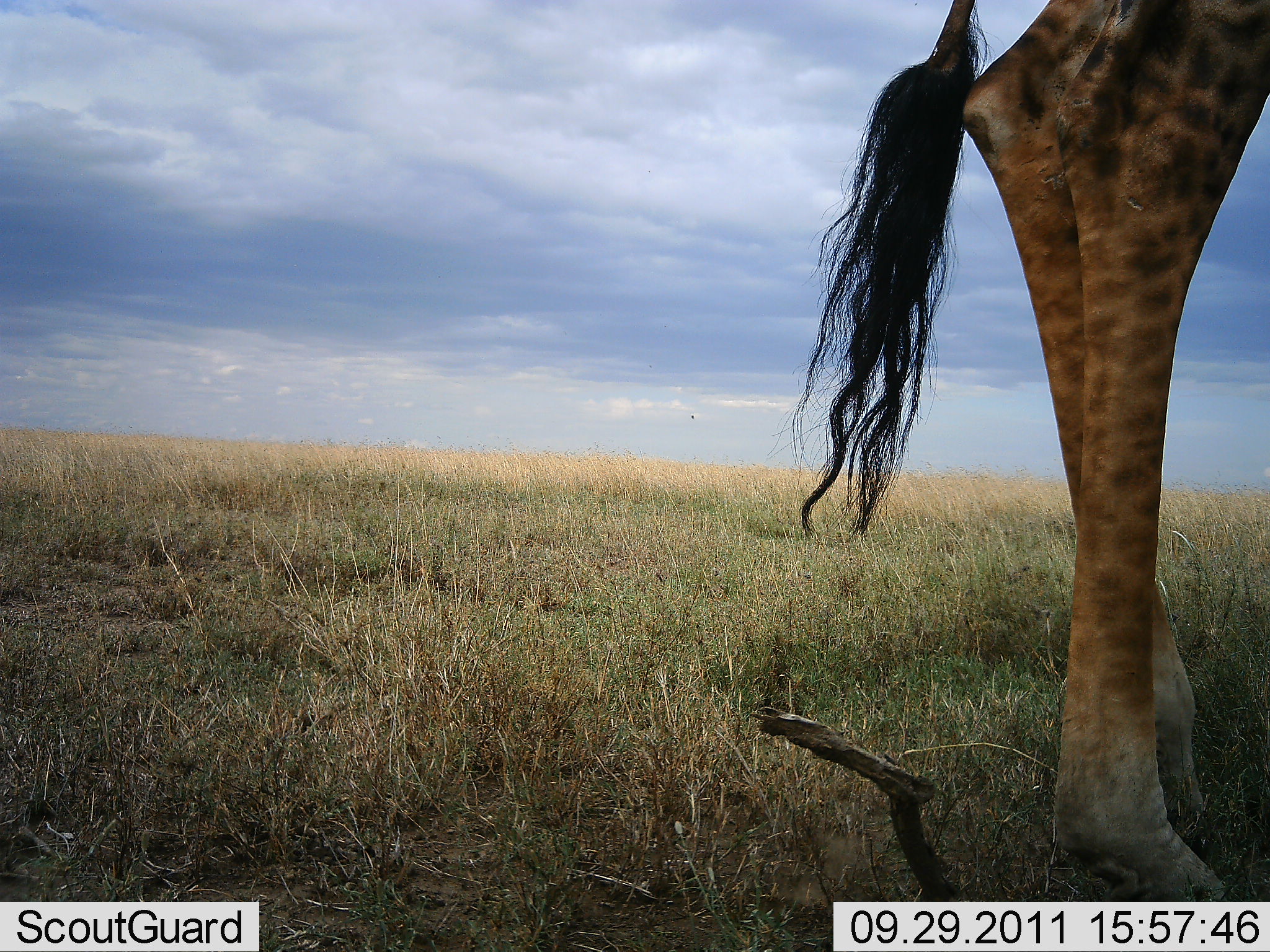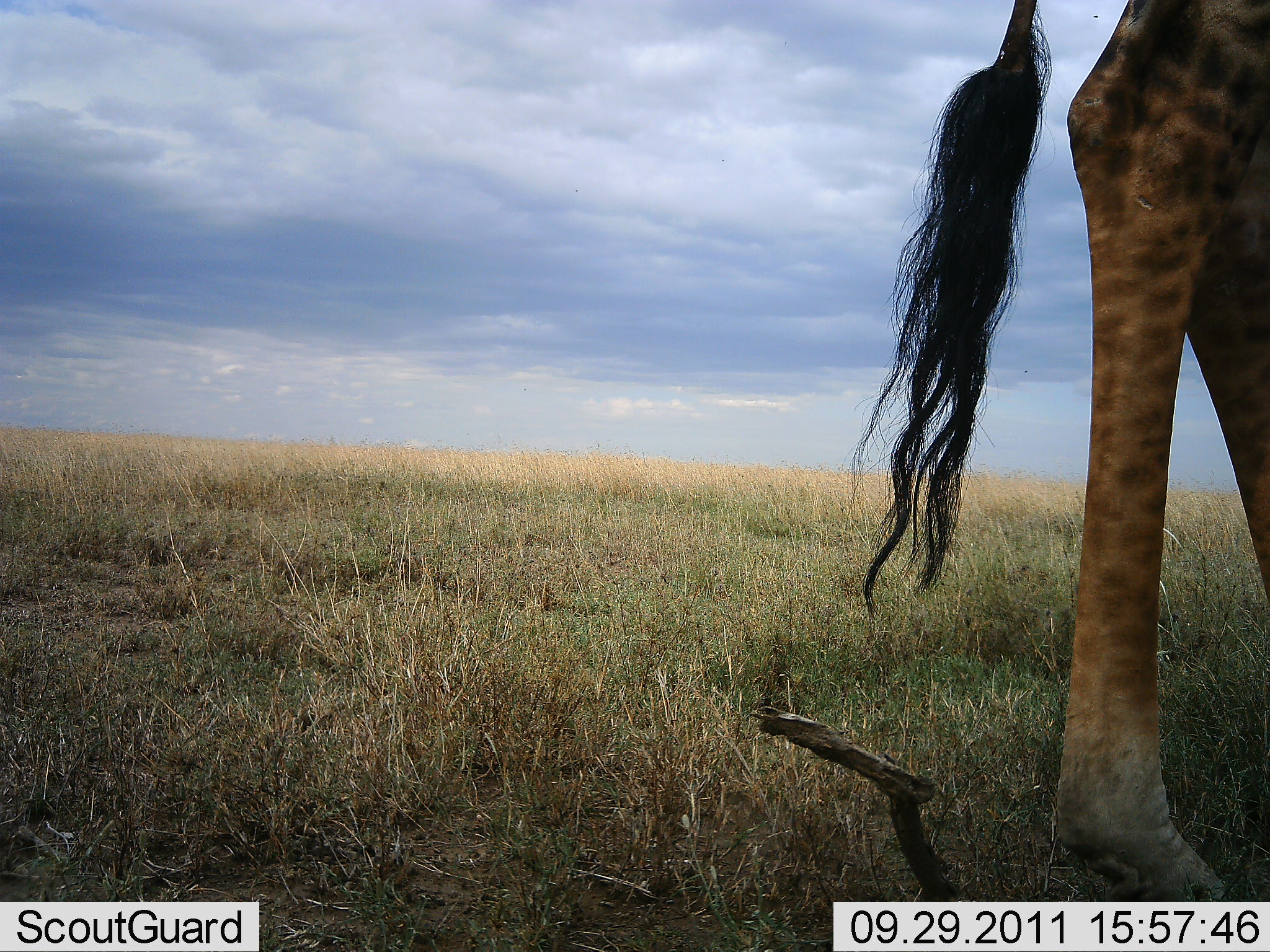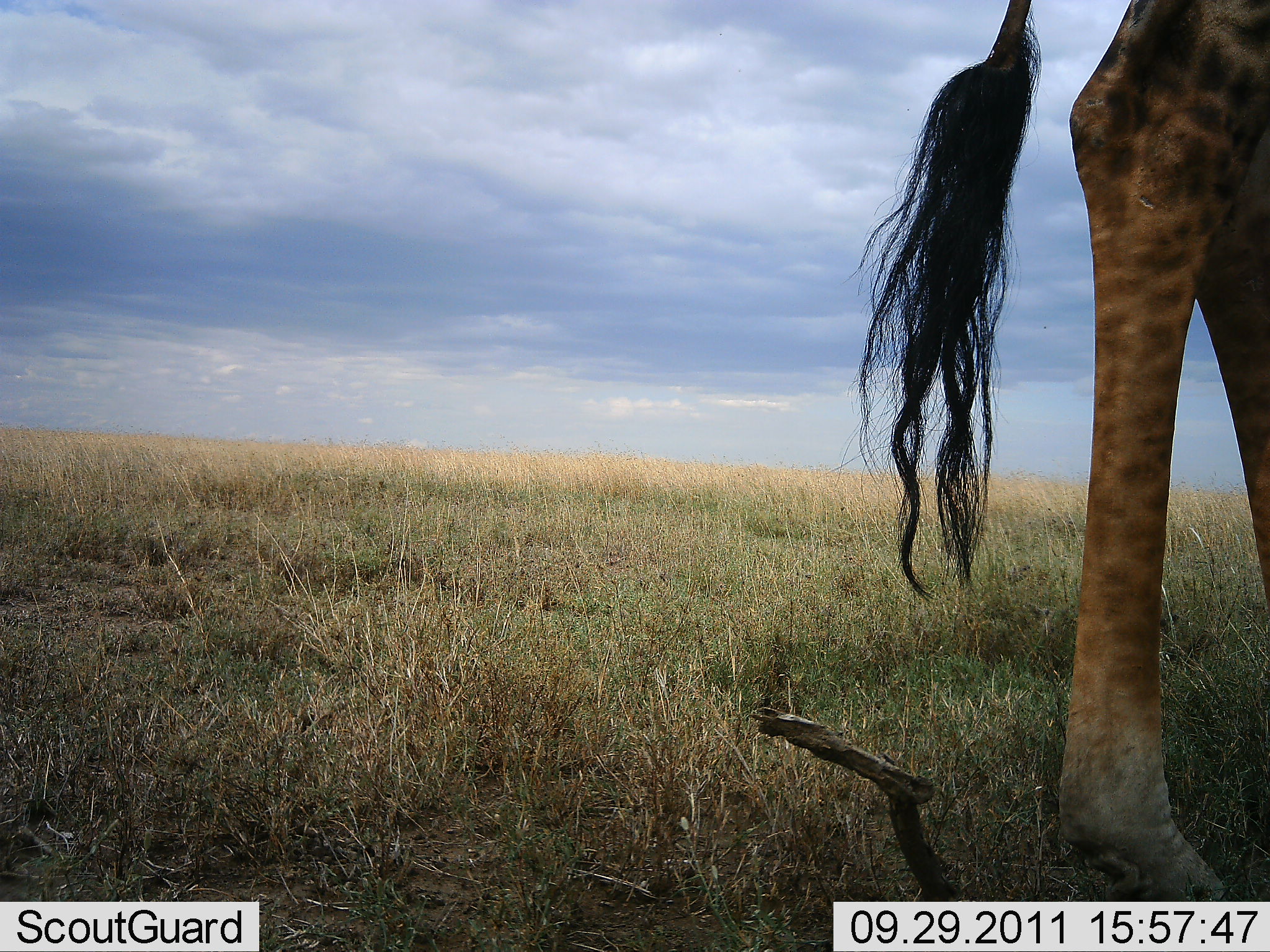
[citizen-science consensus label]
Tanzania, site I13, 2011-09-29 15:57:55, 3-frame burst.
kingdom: Animalia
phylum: Chordata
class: Mammalia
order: Artiodactyla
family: Giraffidae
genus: Giraffa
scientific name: Giraffa camelopardalis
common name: giraffe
Giraffe (Giraffa camelopardalis), count 1. Behavior (volunteer vote fractions): standing 81%, resting 0%, moving 25%, interacting 0%. Young present (vote fraction): 0%. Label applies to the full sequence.